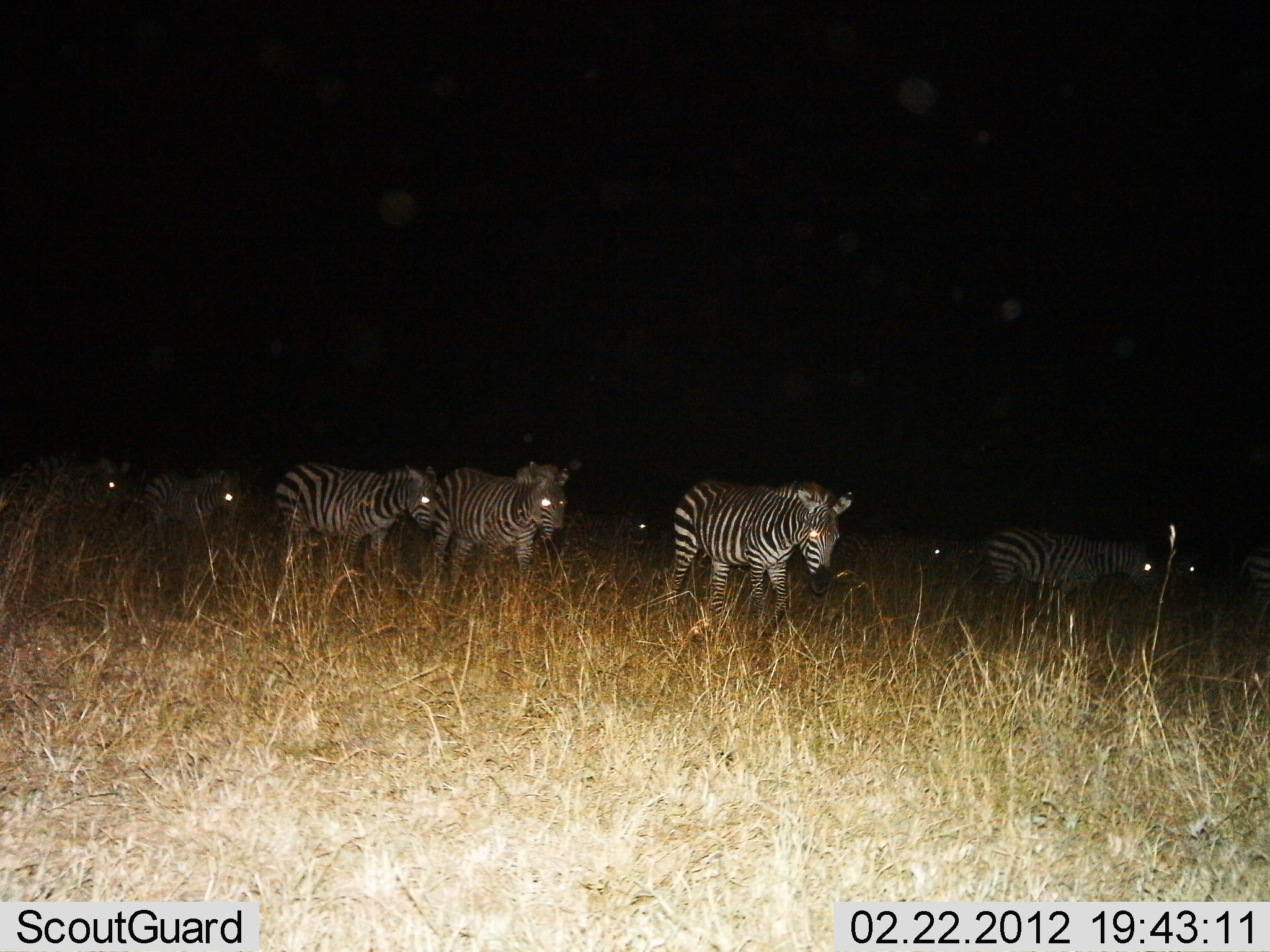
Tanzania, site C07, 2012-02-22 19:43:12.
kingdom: Animalia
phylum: Chordata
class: Mammalia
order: Perissodactyla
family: Equidae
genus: Equus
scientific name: Equus quagga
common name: plains zebra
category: zebra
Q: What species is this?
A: Zebra (plains zebra) (Equus quagga).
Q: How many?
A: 9.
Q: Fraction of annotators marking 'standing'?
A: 27%.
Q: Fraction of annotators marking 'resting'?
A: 0%.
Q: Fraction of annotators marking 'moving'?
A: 87%.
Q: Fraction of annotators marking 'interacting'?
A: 0%.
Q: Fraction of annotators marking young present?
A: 0%.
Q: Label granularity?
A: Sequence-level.